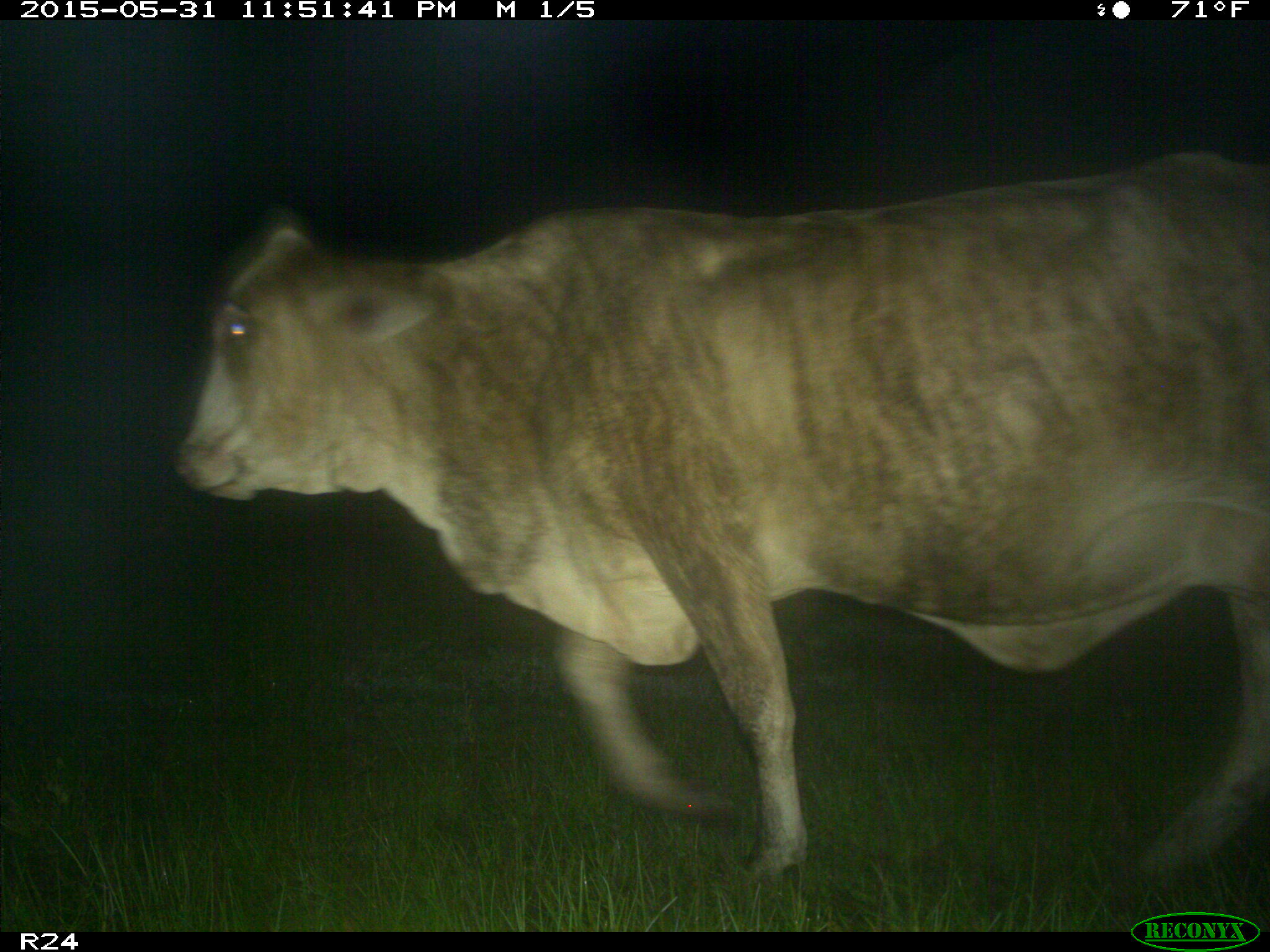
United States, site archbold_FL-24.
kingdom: Animalia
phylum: Chordata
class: Mammalia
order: Artiodactyla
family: Bovidae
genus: Bos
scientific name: Bos taurus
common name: domestic cow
Bos taurus (domestic cow).